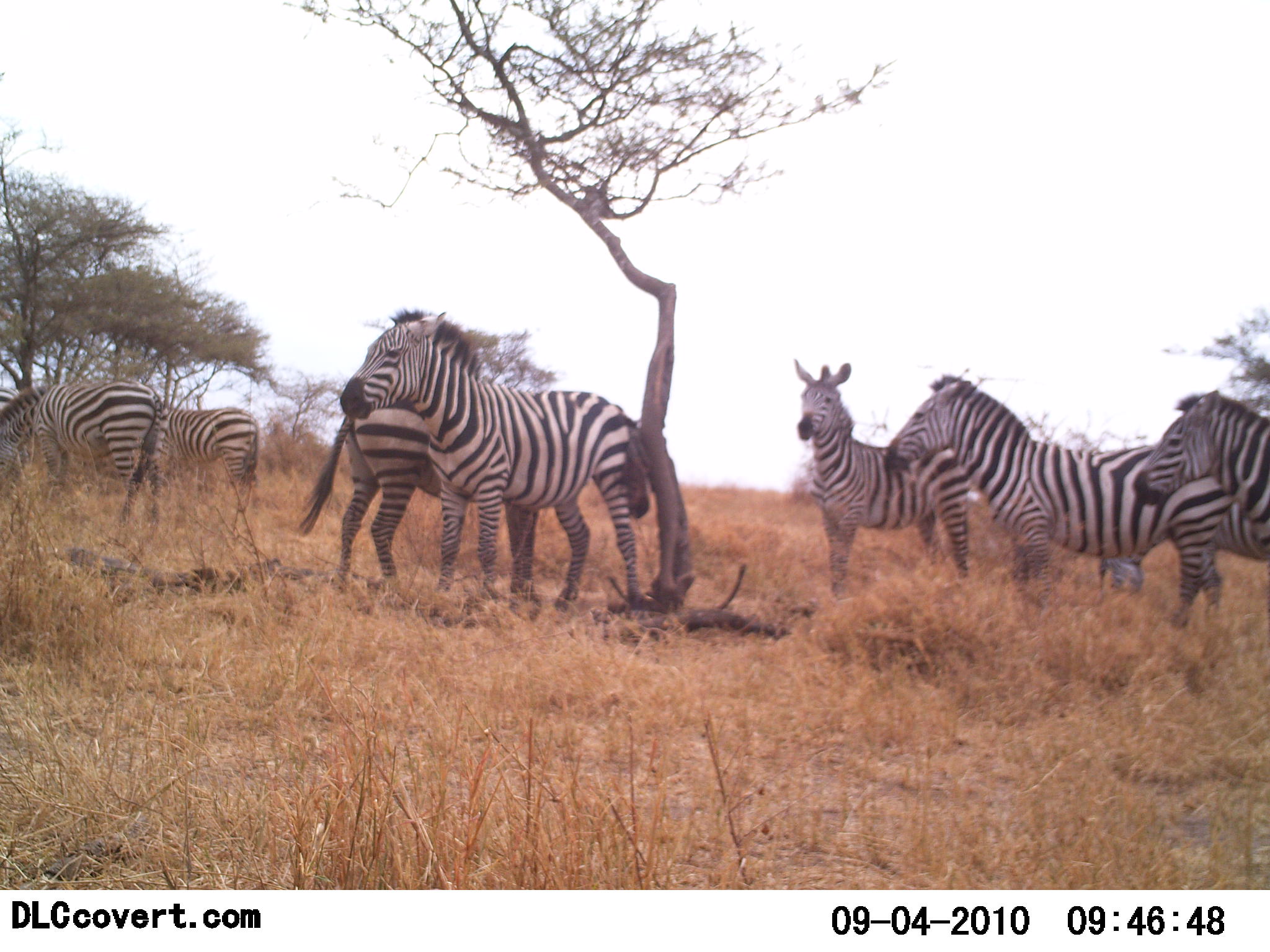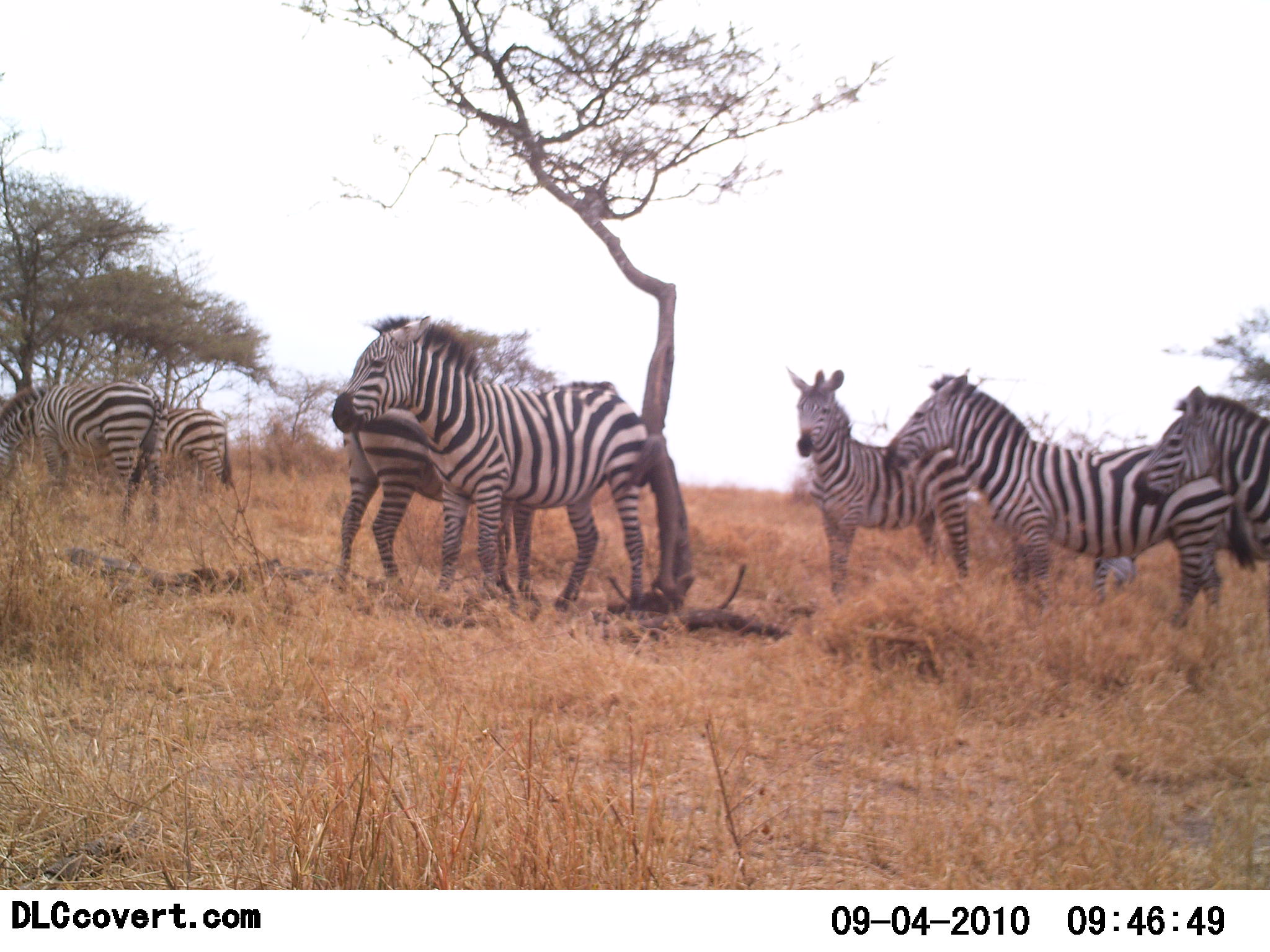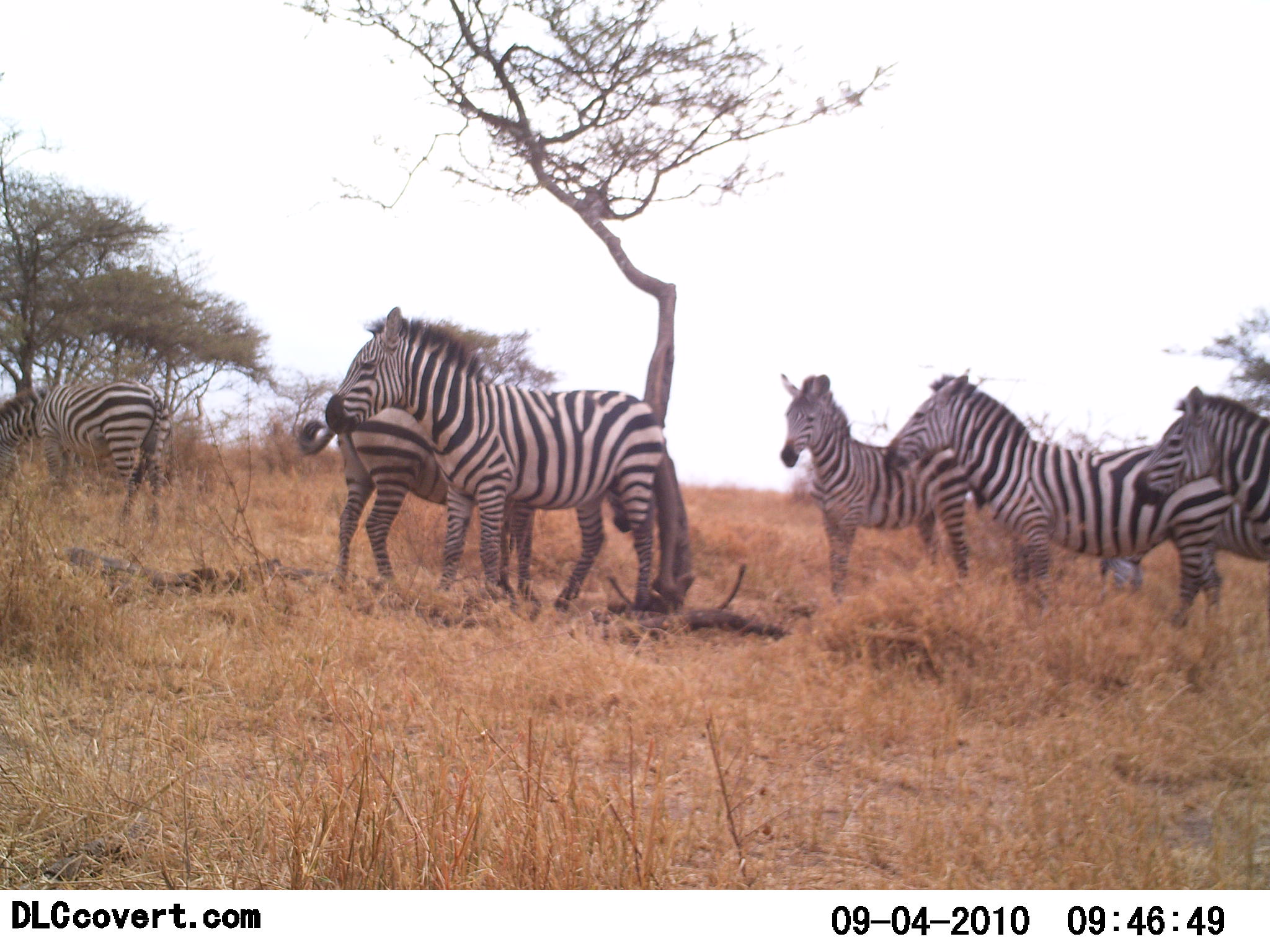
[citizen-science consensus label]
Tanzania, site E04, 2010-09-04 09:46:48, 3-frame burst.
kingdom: Animalia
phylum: Chordata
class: Mammalia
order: Perissodactyla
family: Equidae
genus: Equus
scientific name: Equus quagga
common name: plains zebra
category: zebra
Zebra (plains zebra) (Equus quagga), count 8. Behavior (volunteer vote fractions): standing 83%, resting 17%, moving 0%, interacting 25%. Young present (vote fraction): 0%. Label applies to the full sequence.